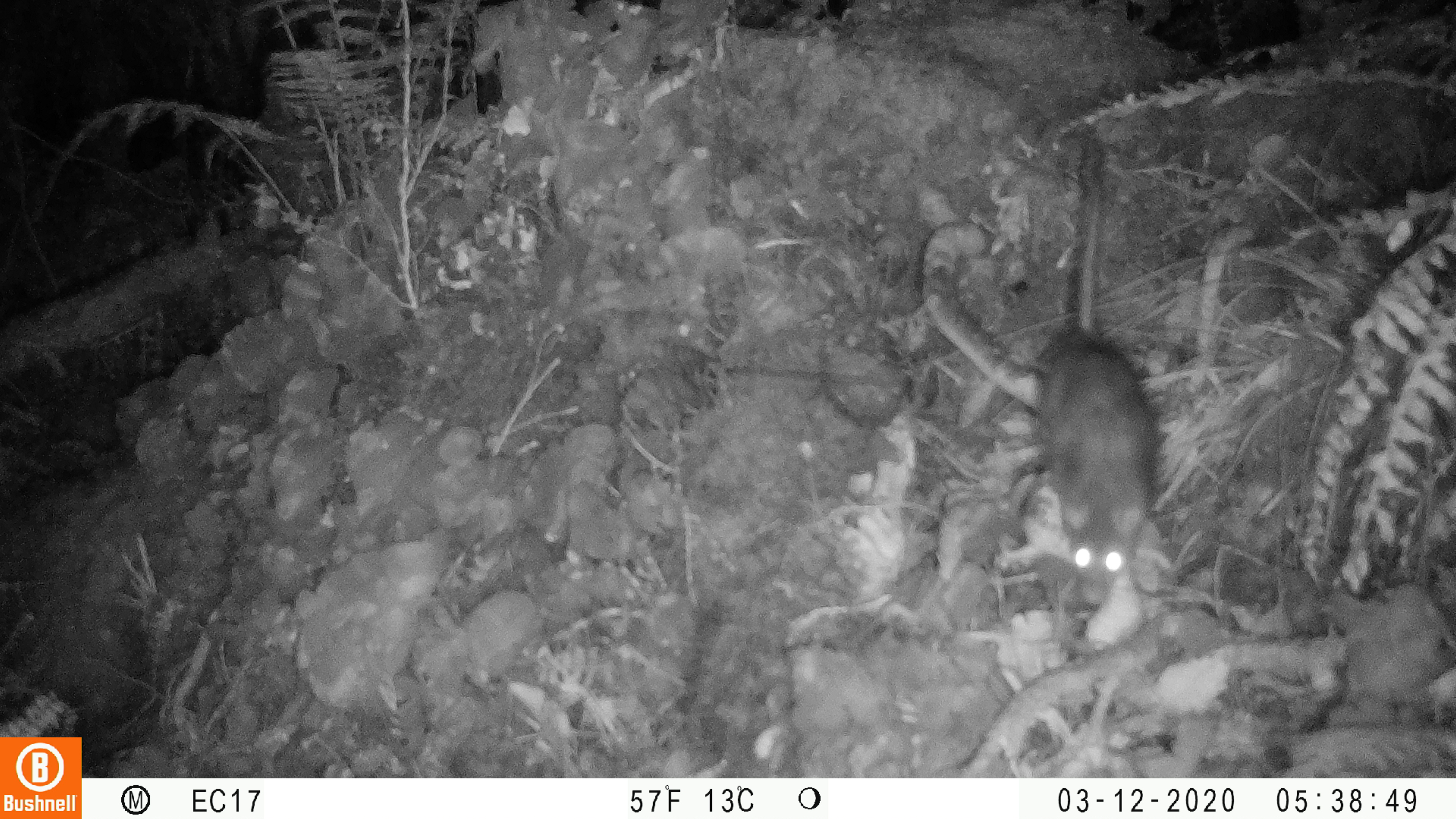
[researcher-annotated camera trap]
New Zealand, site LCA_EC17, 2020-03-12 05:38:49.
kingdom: Animalia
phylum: Chordata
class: Mammalia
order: Rodentia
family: Muridae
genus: Rattus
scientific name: Rattus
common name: rat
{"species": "rat (Rattus)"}